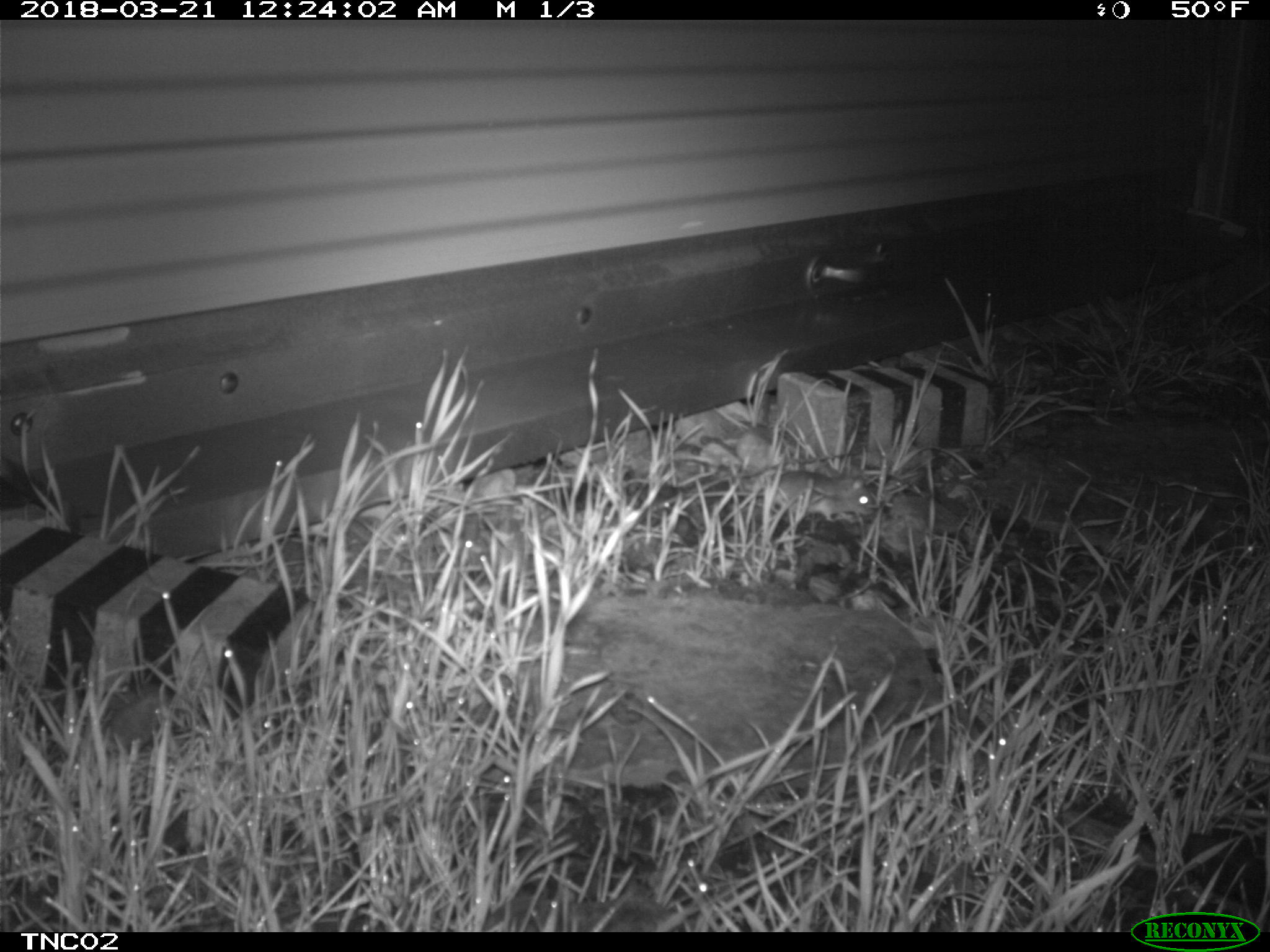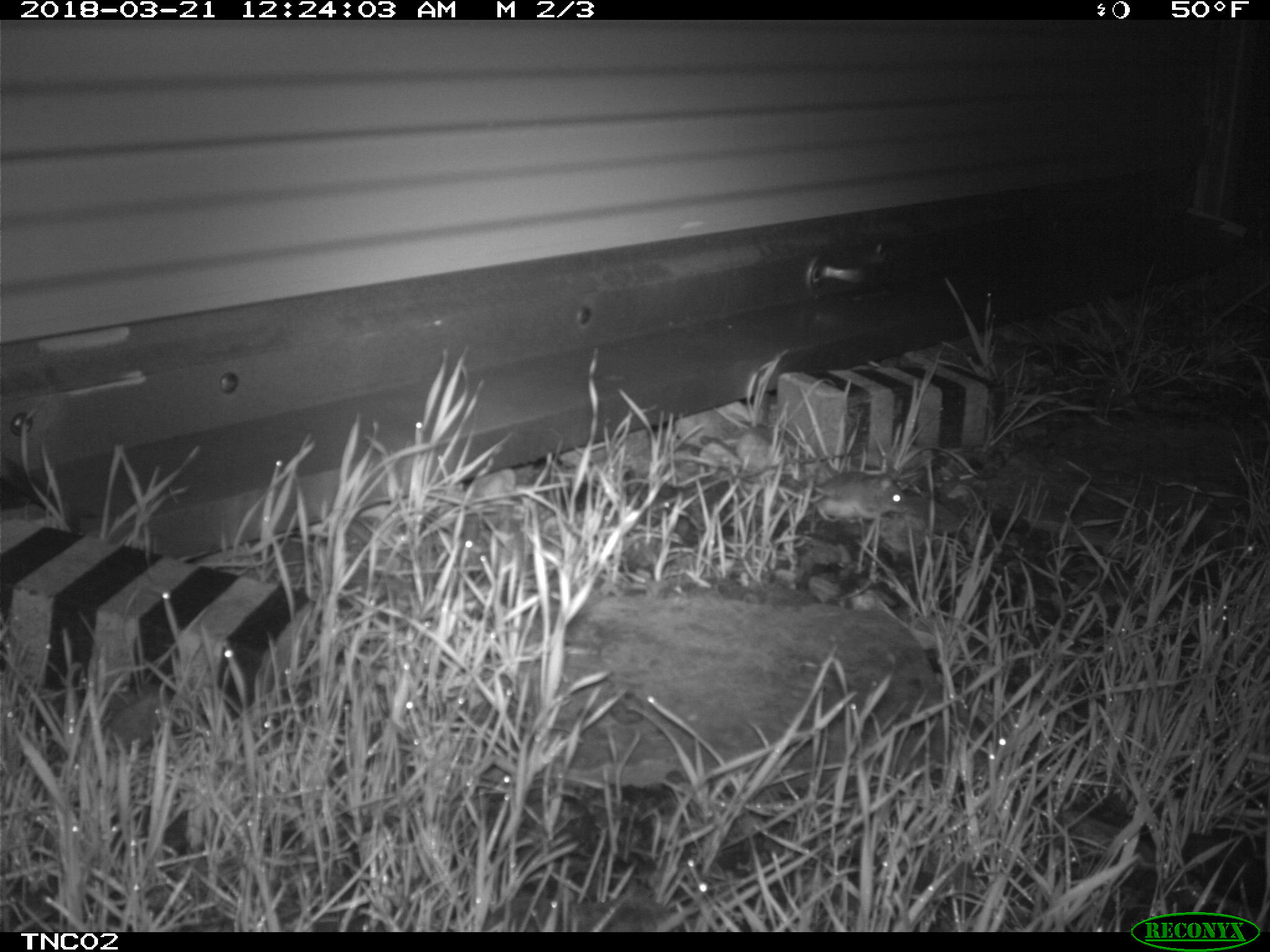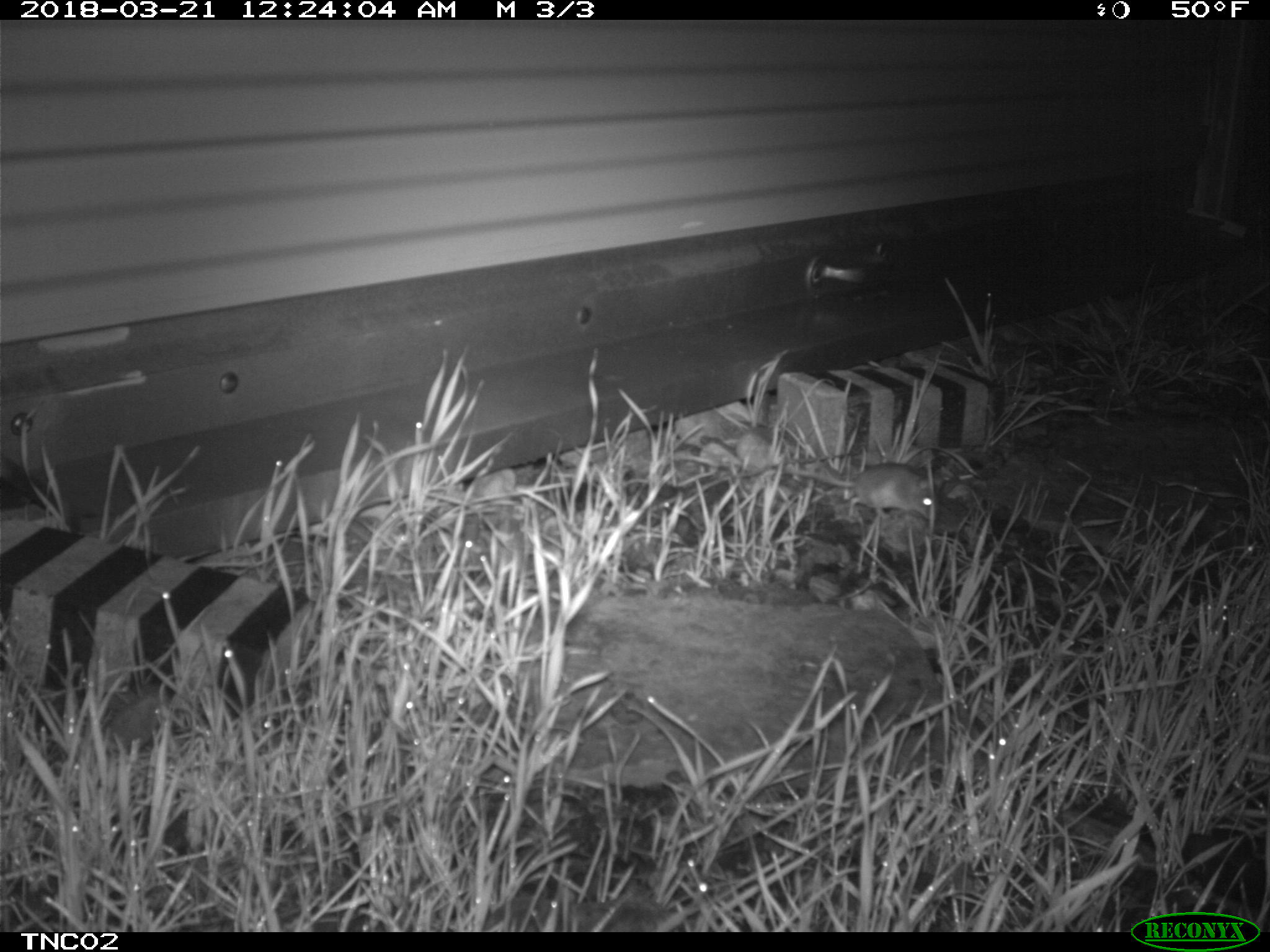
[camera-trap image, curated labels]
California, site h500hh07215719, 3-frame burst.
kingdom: Animalia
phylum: Chordata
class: Mammalia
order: Rodentia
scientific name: Rodentia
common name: rodent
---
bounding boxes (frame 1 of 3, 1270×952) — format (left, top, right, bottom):
rodent: (688, 470, 874, 522)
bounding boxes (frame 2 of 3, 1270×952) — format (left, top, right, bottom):
rodent: (747, 463, 903, 521)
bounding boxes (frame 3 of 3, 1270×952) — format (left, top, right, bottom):
rodent: (787, 462, 939, 521)